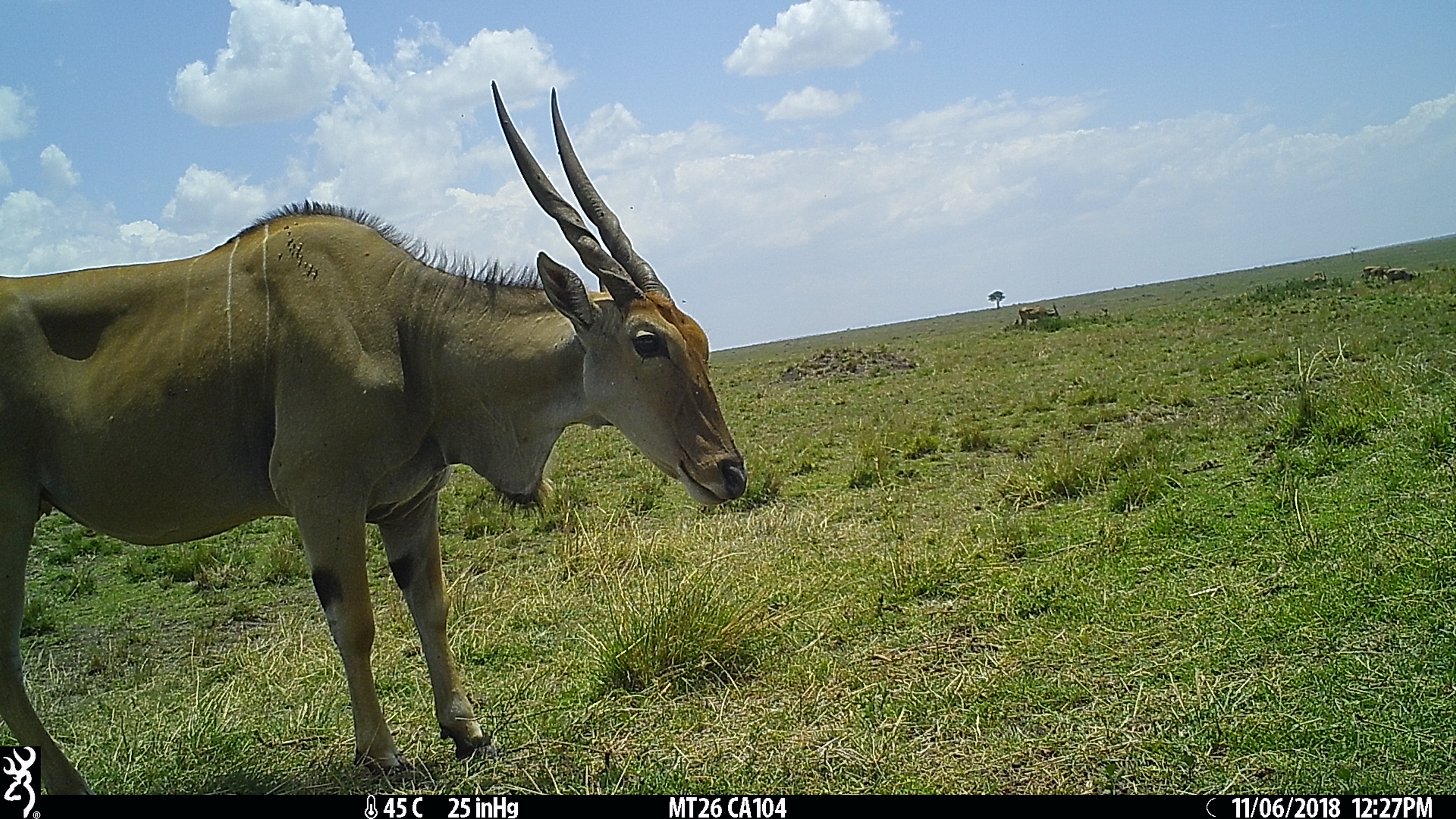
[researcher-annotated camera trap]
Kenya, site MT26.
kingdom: Animalia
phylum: Chordata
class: Mammalia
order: Artiodactyla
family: Bovidae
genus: Tragelaphus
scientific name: Tragelaphus oryx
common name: eland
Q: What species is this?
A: Eland (Tragelaphus oryx).